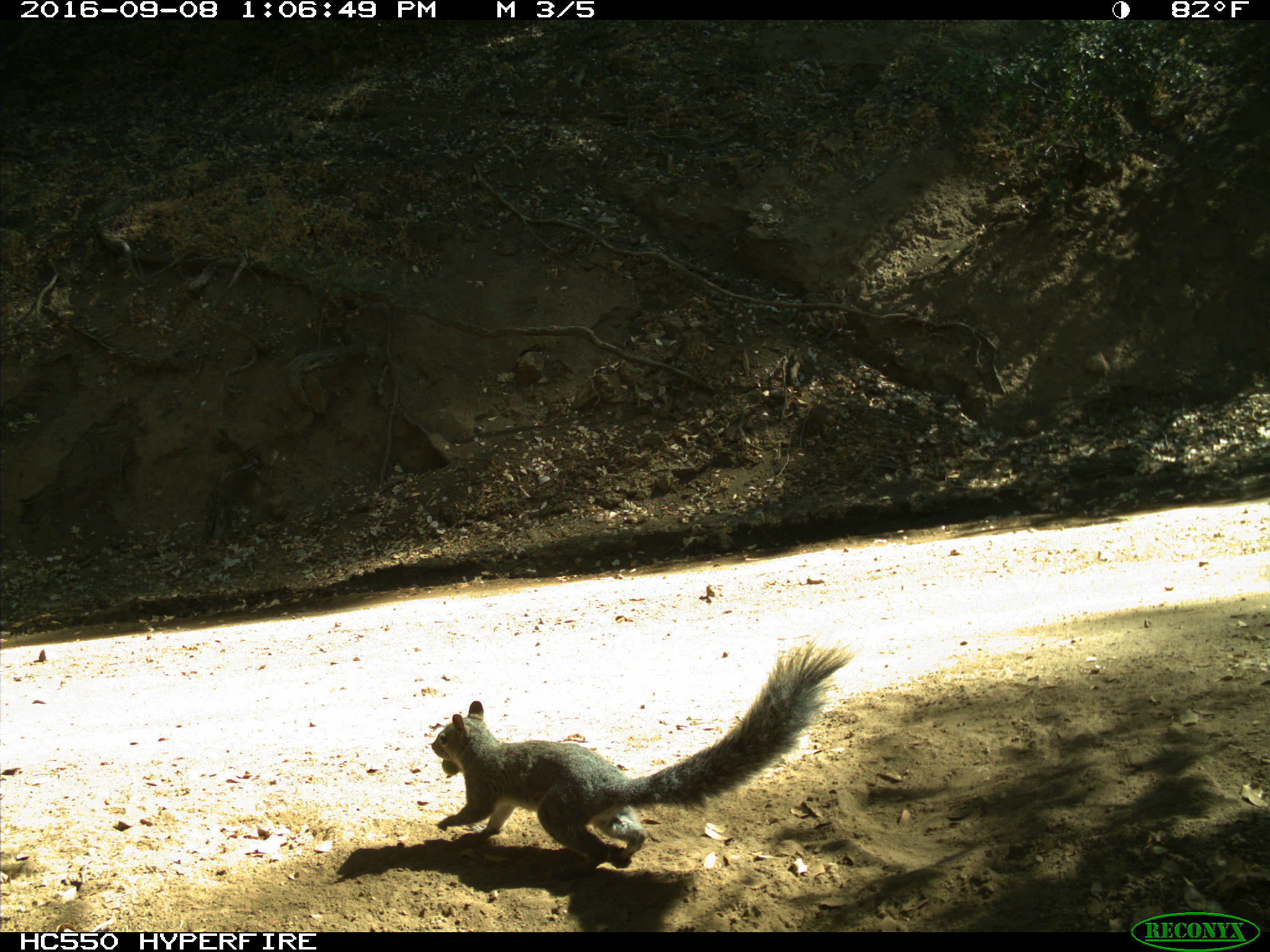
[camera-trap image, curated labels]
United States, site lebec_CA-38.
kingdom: Animalia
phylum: Chordata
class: Mammalia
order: Rodentia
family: Sciuridae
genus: Sciurus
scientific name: Sciurus carolinensis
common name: eastern gray squirrel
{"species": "Sciurus carolinensis (eastern gray squirrel)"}